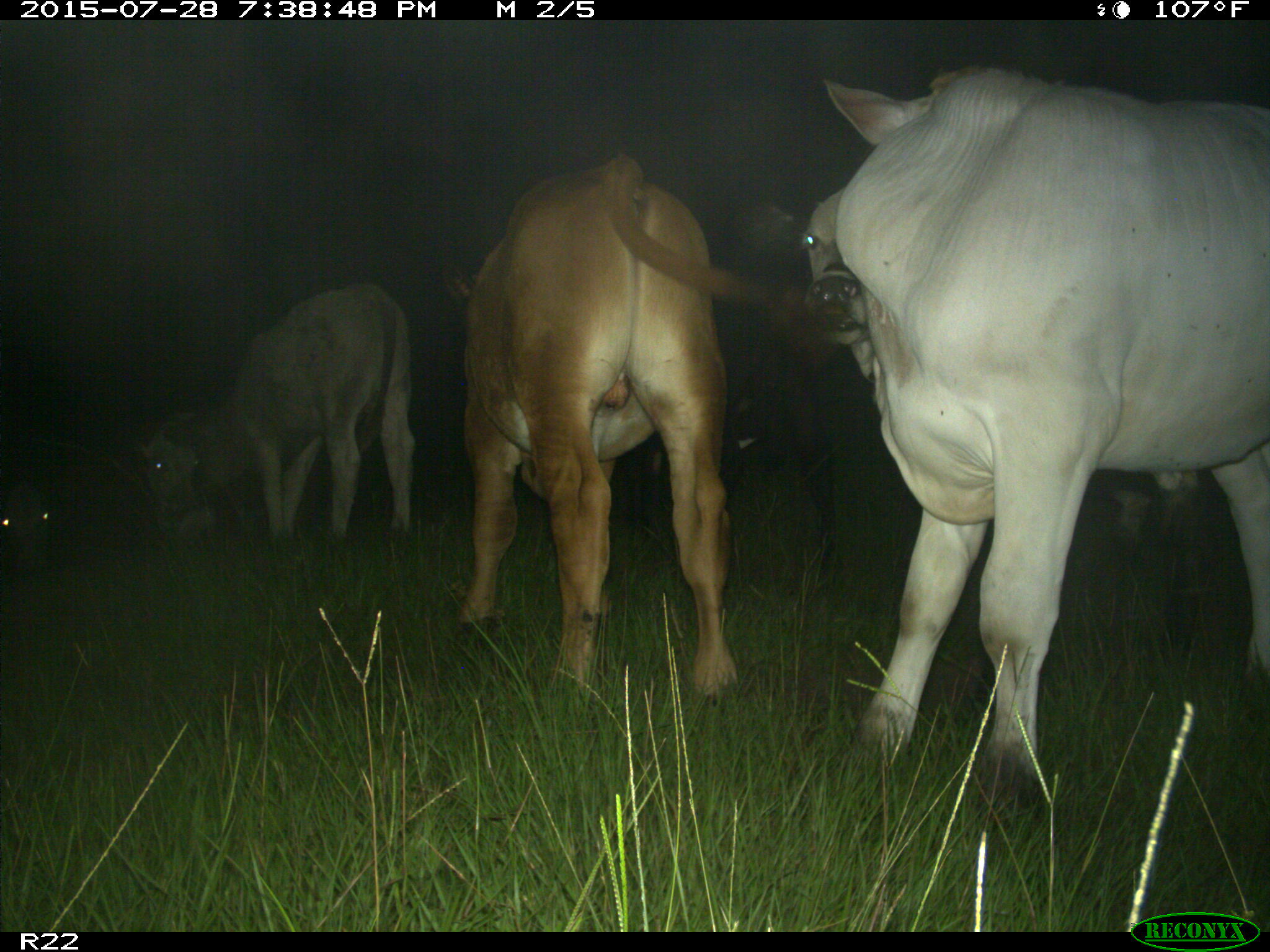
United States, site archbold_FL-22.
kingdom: Animalia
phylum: Chordata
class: Mammalia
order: Artiodactyla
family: Bovidae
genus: Bos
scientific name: Bos taurus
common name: domestic cow